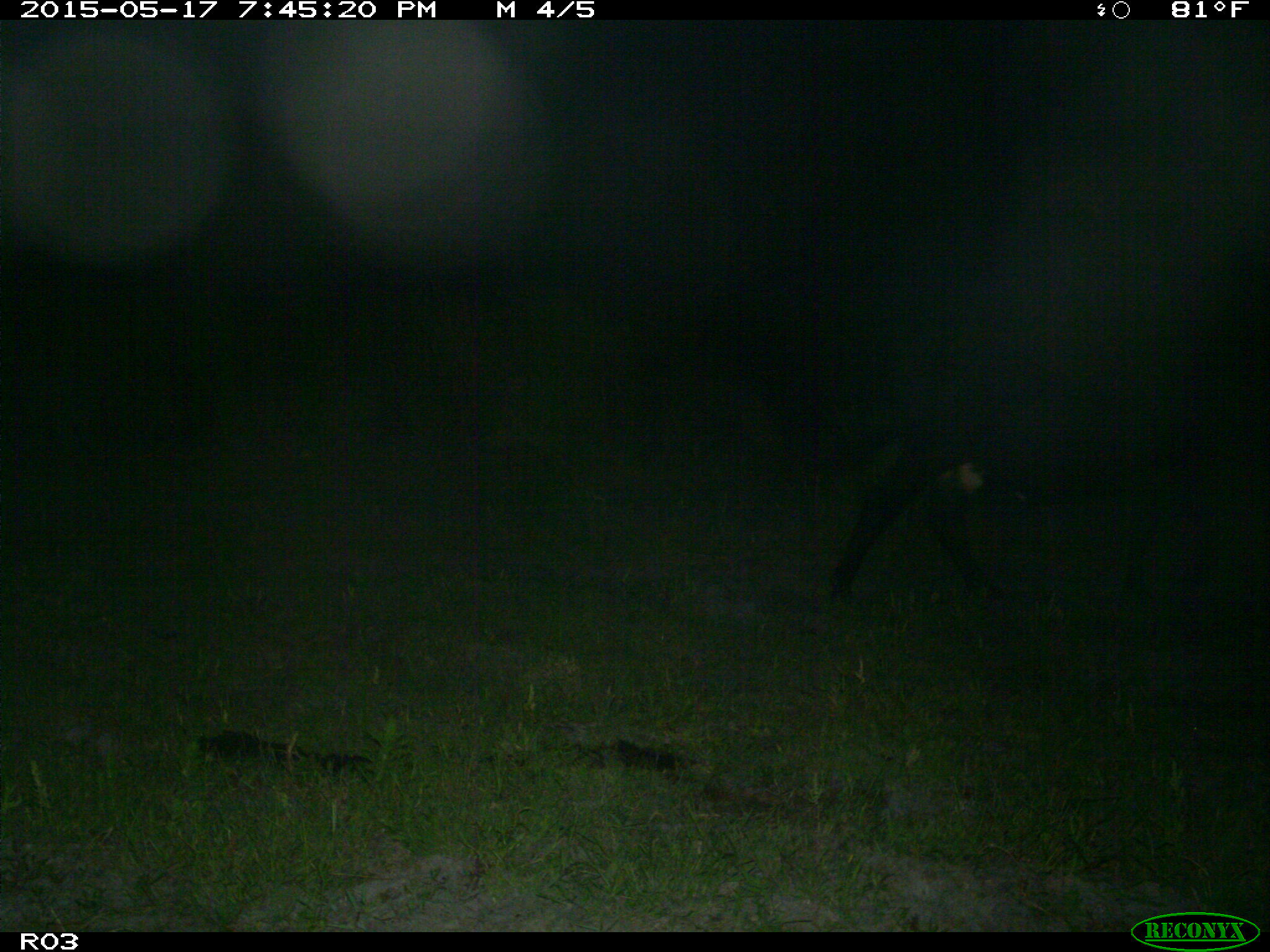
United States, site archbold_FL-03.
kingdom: Animalia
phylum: Chordata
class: Mammalia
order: Artiodactyla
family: Bovidae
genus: Bos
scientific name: Bos taurus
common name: domestic cow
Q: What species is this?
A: Bos taurus (domestic cow).